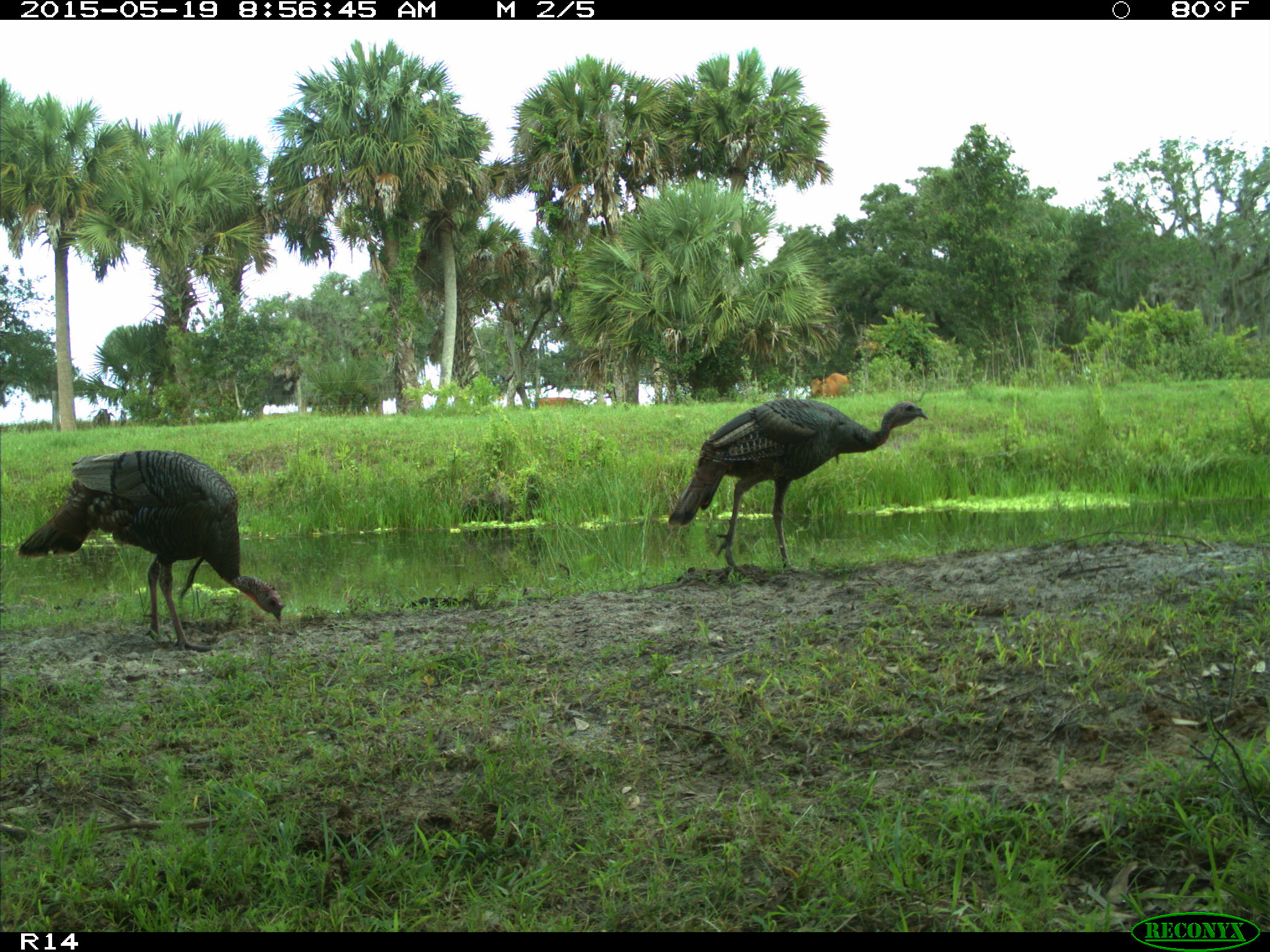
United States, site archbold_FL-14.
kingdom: Animalia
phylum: Chordata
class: Mammalia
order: Artiodactyla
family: Bovidae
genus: Bos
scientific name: Bos taurus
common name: domestic cow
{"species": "Bos taurus (domestic cow)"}